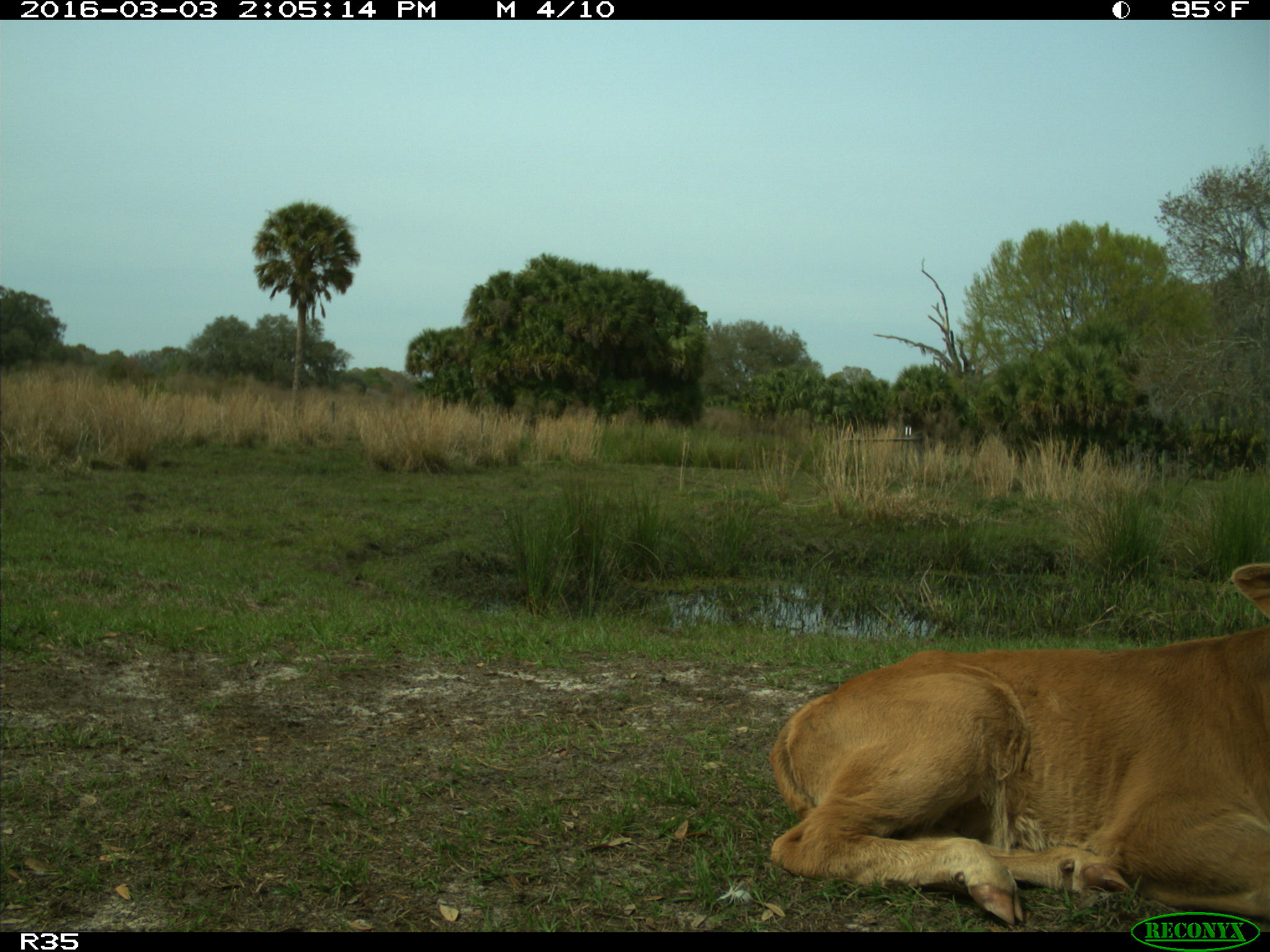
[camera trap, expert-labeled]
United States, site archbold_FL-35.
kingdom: Animalia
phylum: Chordata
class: Mammalia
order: Artiodactyla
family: Bovidae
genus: Bos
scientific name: Bos taurus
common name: domestic cow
Bos taurus (domestic cow).